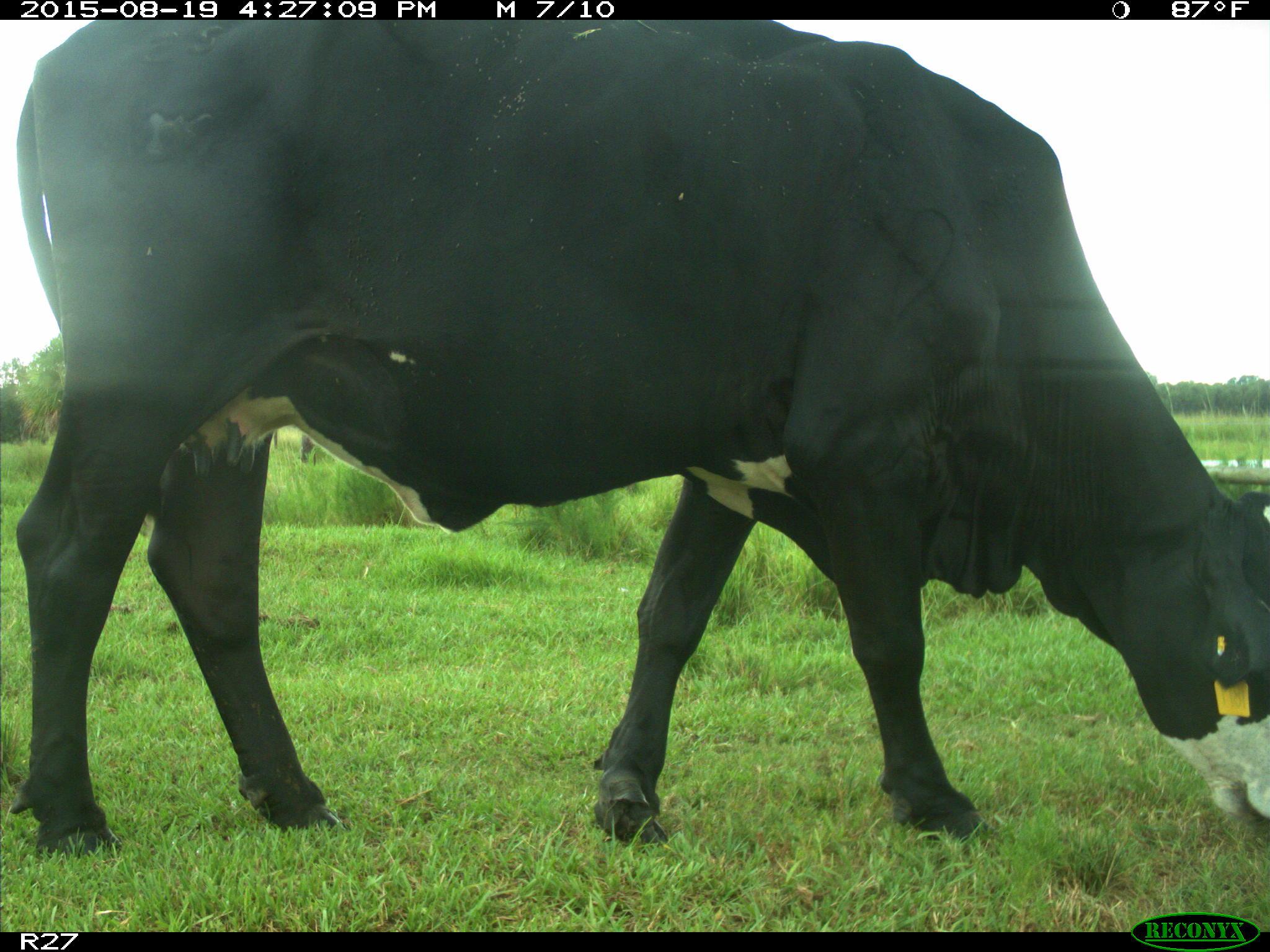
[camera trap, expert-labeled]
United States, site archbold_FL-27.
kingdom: Animalia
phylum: Chordata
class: Mammalia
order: Artiodactyla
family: Bovidae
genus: Bos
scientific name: Bos taurus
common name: domestic cow